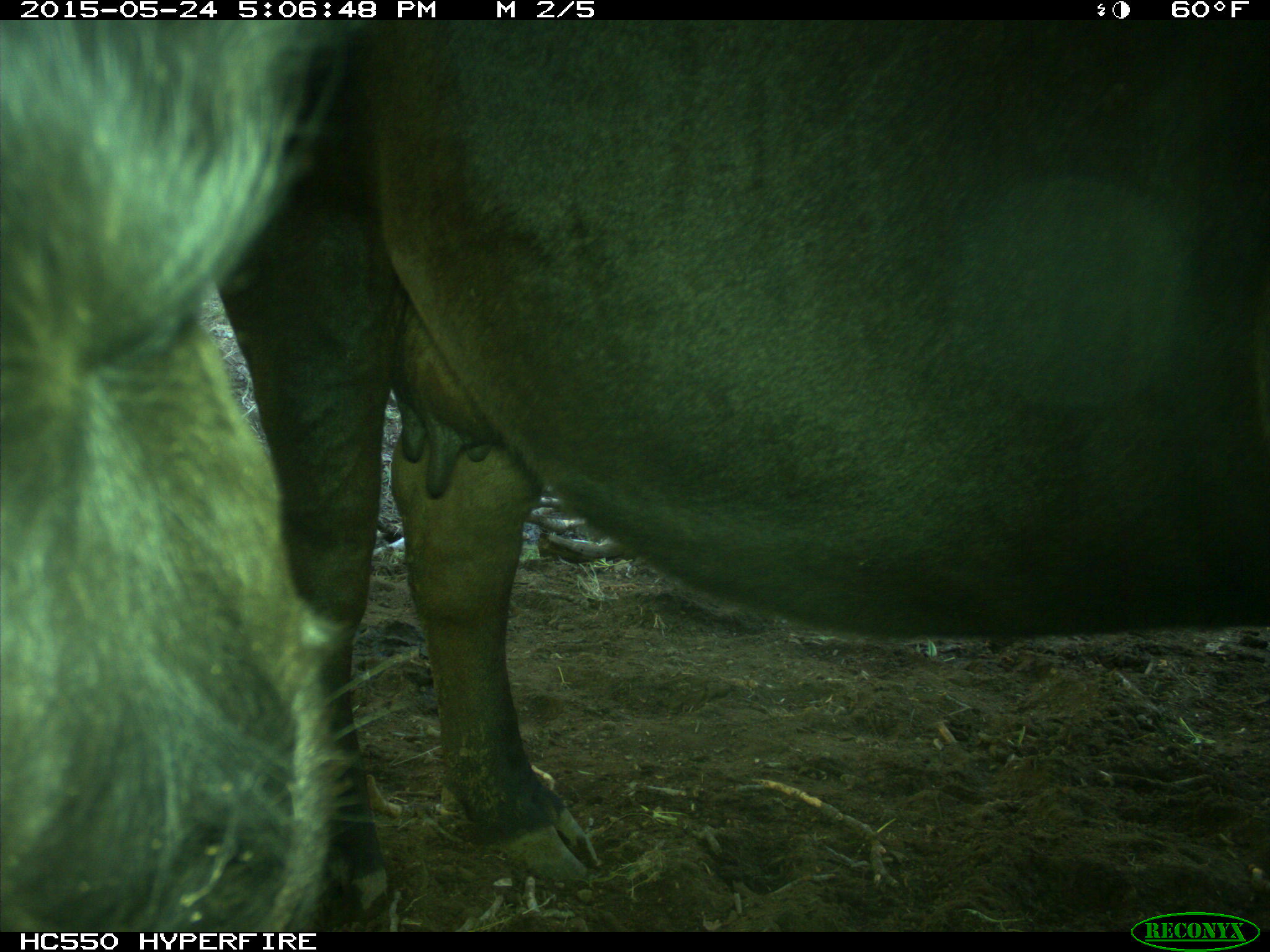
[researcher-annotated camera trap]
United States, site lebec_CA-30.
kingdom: Animalia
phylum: Chordata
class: Mammalia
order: Artiodactyla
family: Bovidae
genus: Bos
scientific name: Bos taurus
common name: domestic cow